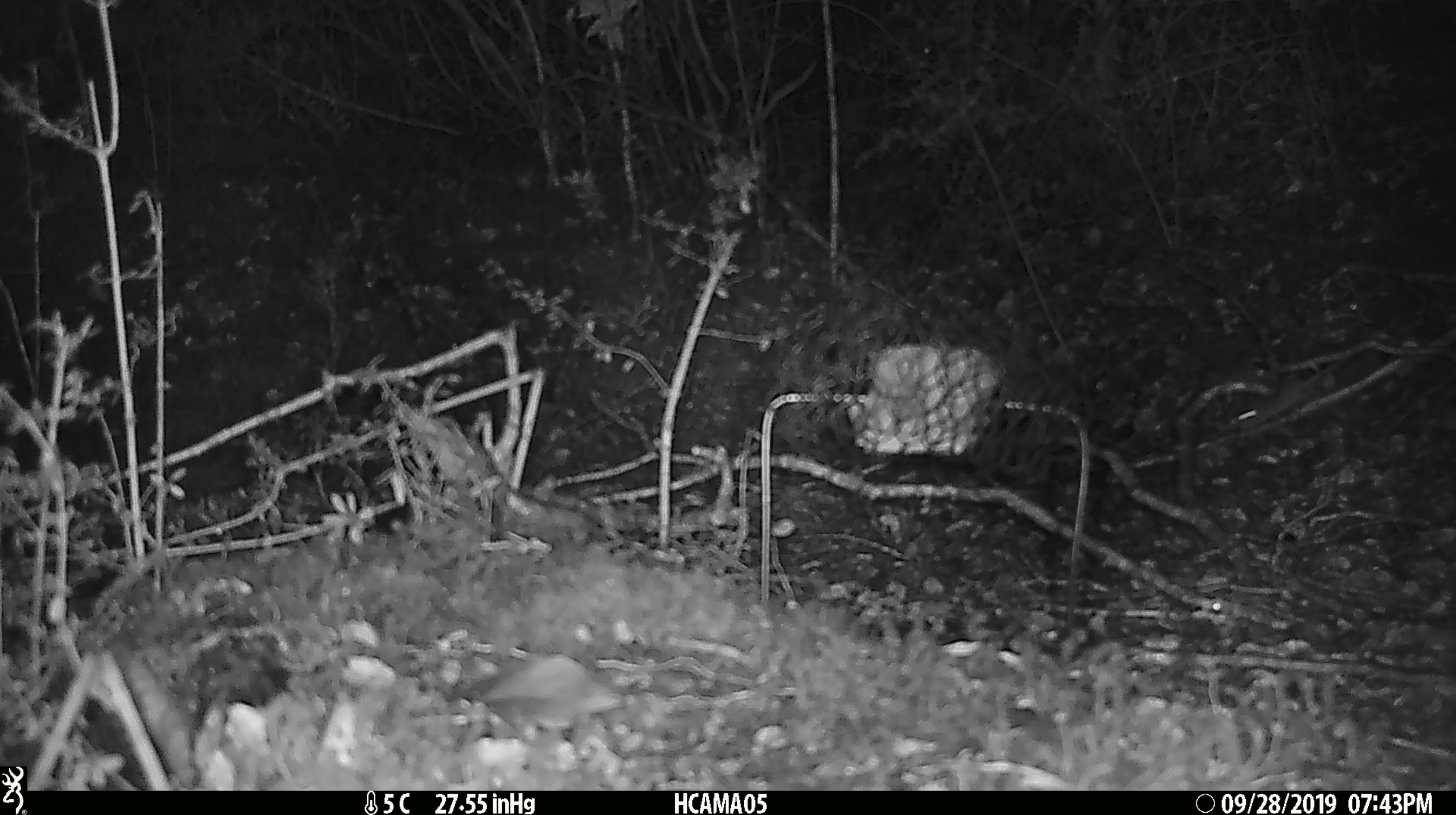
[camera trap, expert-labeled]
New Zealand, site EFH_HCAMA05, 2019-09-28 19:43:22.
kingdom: Animalia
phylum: Chordata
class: Mammalia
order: Rodentia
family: Muridae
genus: Mus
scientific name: Mus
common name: mouse